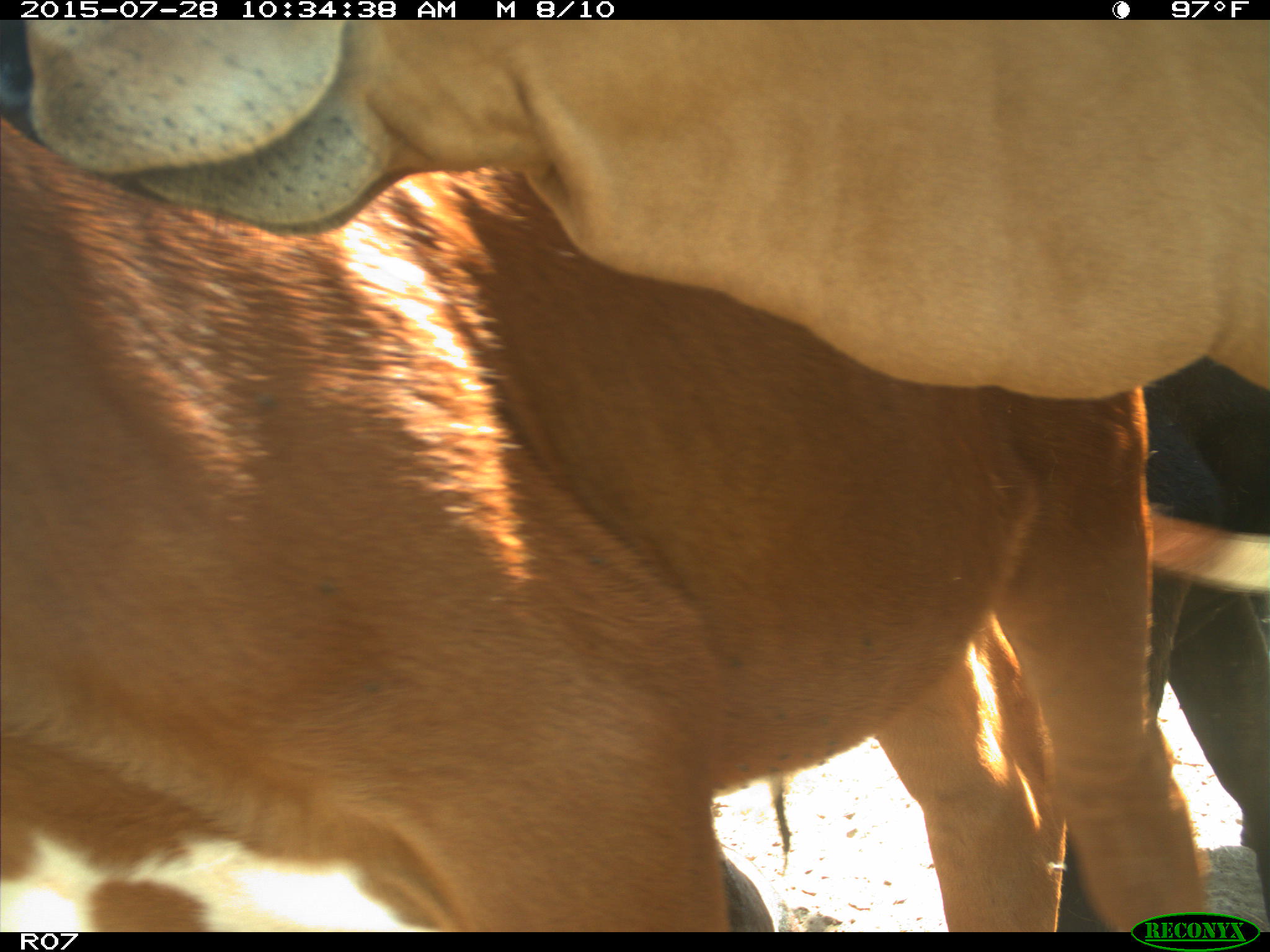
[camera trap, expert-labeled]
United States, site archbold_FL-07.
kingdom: Animalia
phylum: Chordata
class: Mammalia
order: Artiodactyla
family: Bovidae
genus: Bos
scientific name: Bos taurus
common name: domestic cow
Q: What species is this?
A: Bos taurus (domestic cow).